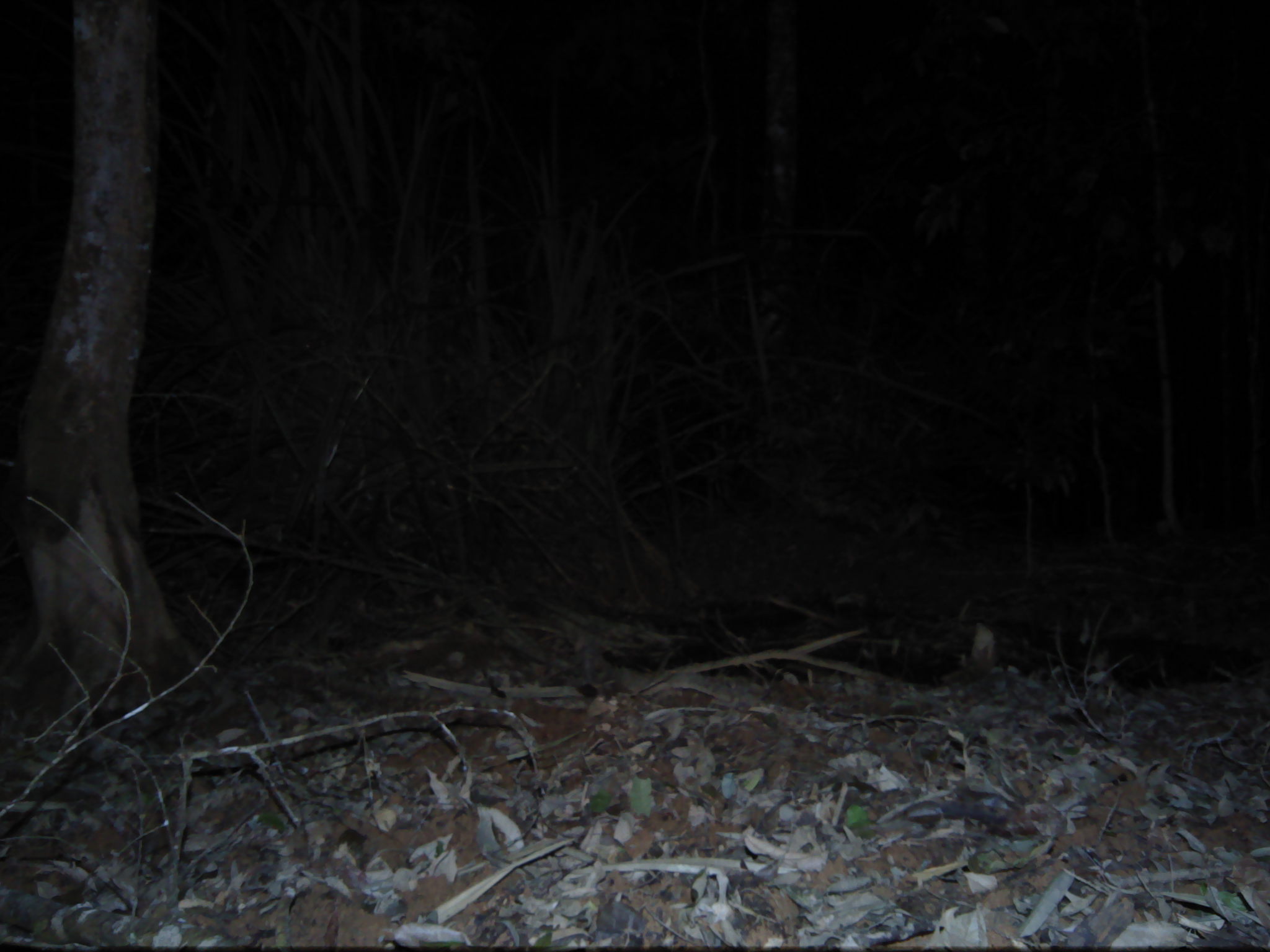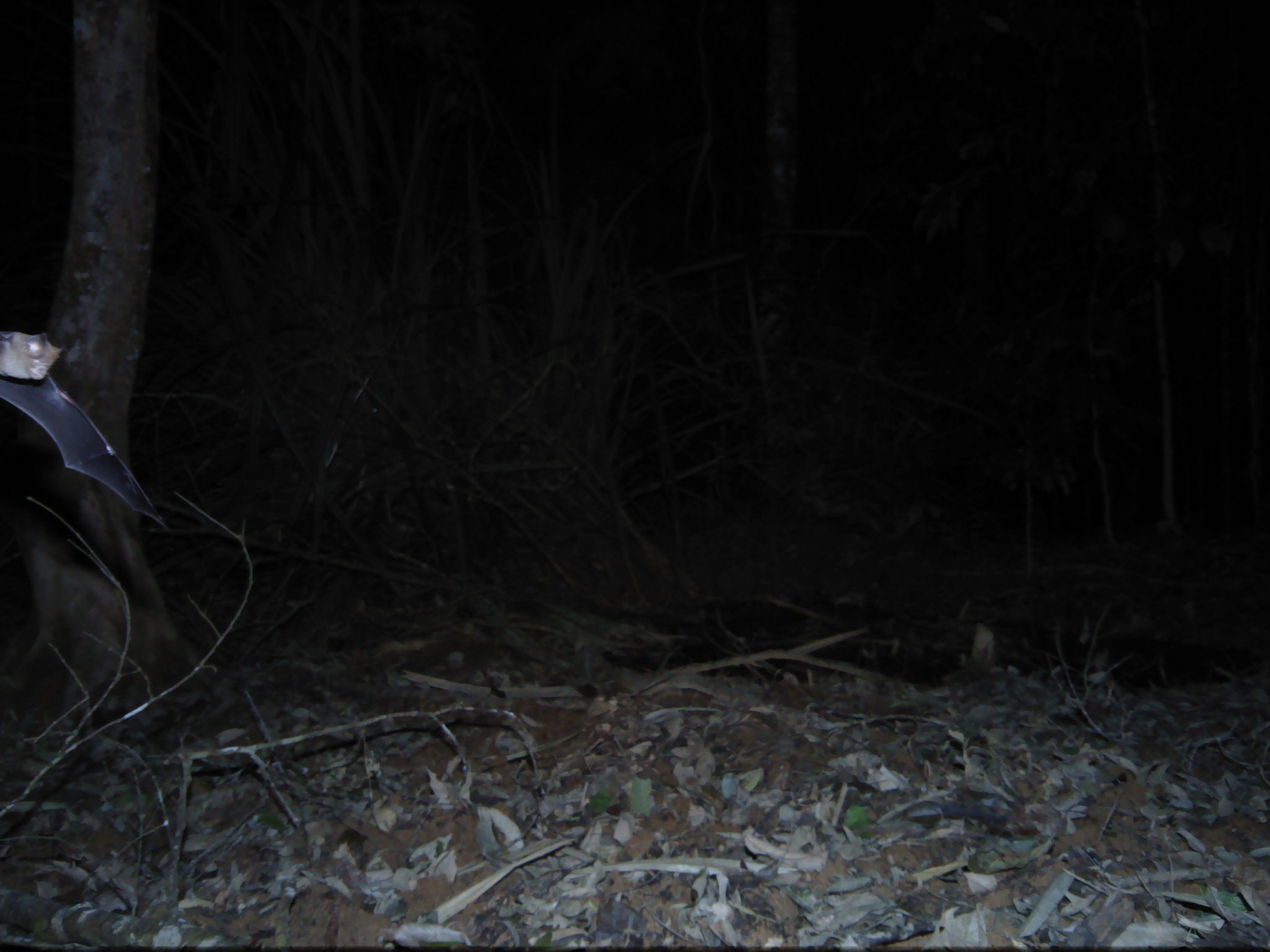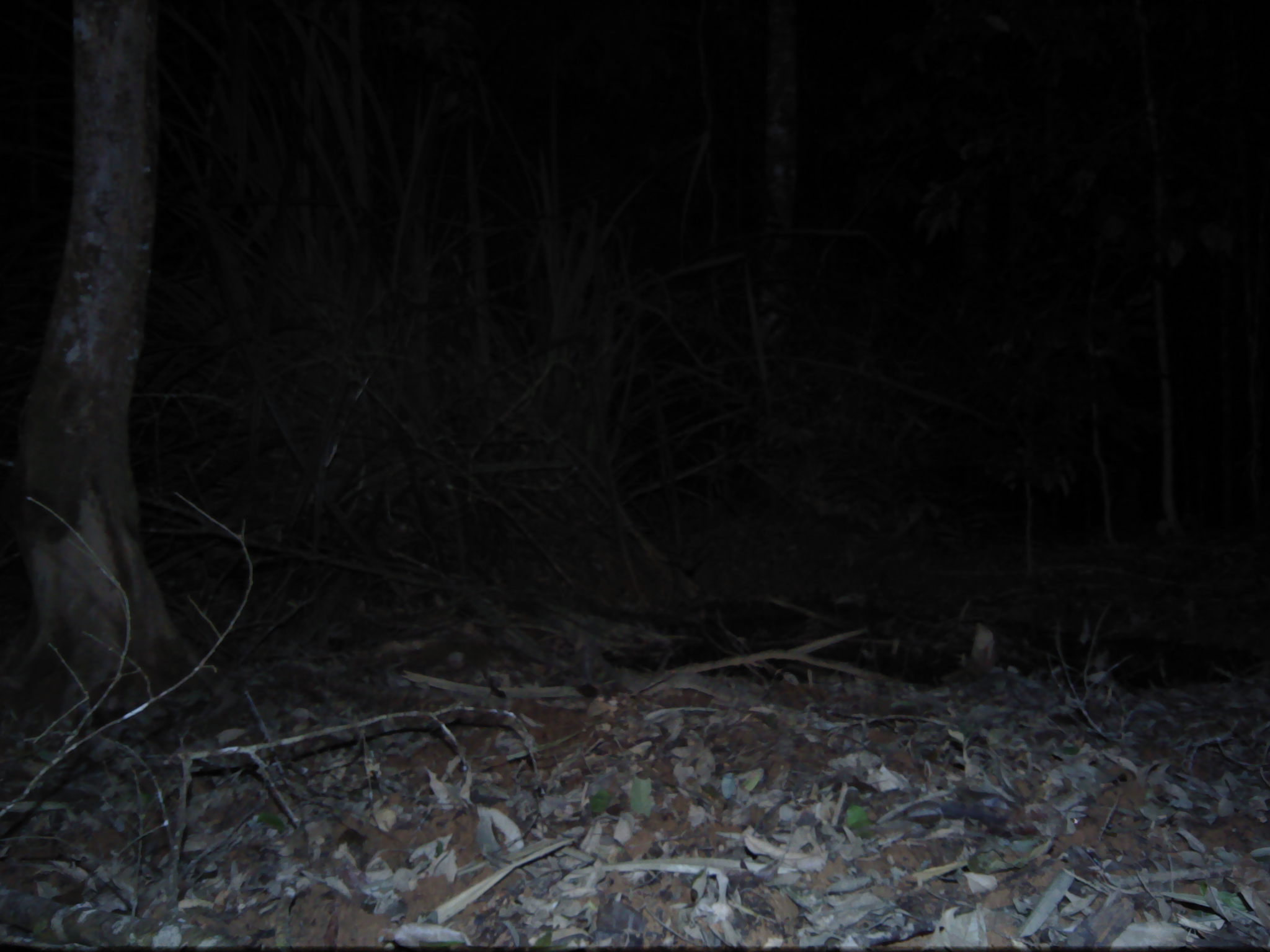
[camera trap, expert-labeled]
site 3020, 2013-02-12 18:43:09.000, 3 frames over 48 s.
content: unidentified animal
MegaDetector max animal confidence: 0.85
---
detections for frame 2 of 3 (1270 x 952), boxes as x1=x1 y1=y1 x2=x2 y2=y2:
unknown: x1=0 y1=330 x2=168 y2=532